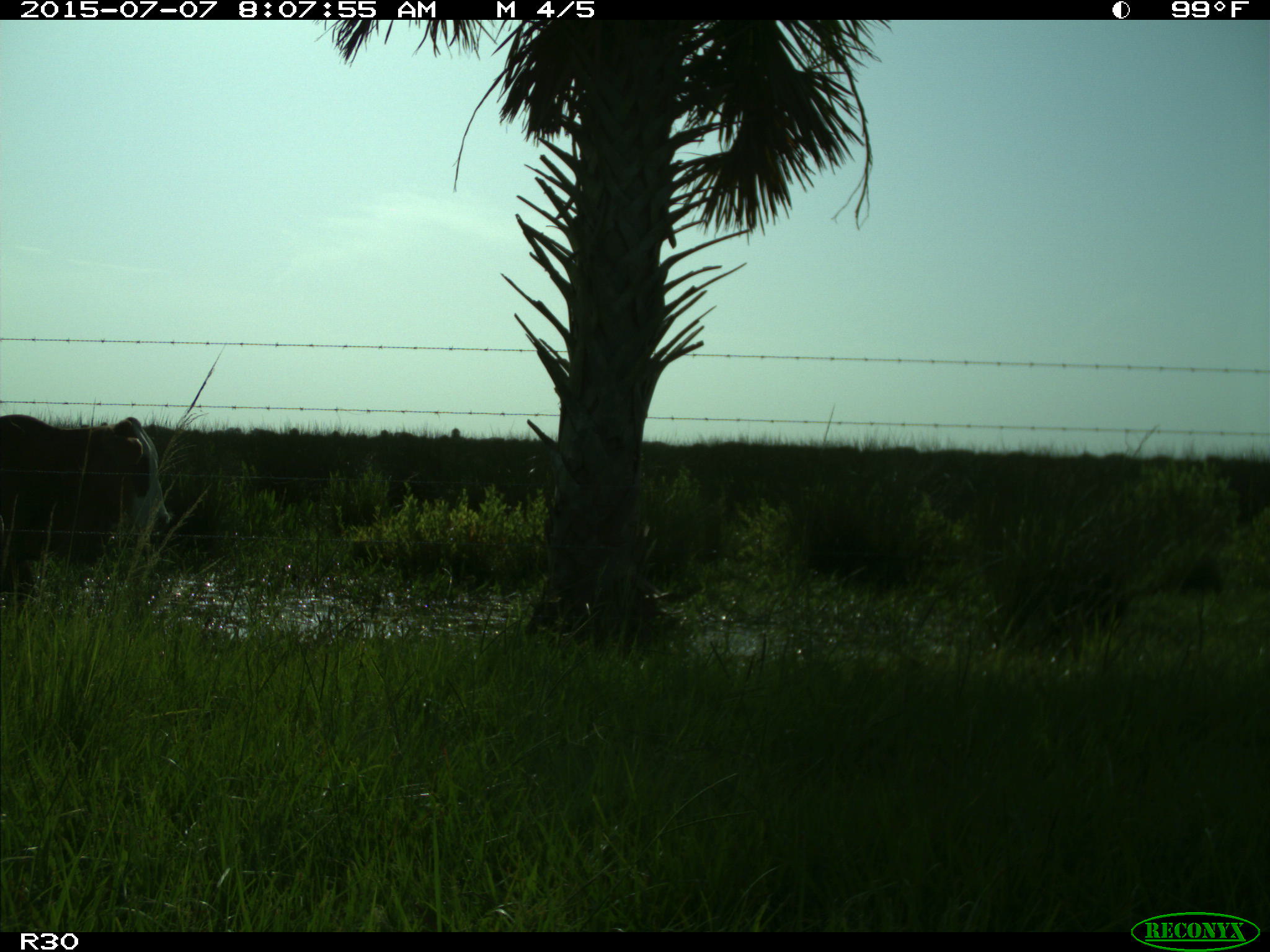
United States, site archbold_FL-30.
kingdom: Animalia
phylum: Chordata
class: Mammalia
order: Artiodactyla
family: Bovidae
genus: Bos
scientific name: Bos taurus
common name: domestic cow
Bos taurus (domestic cow).